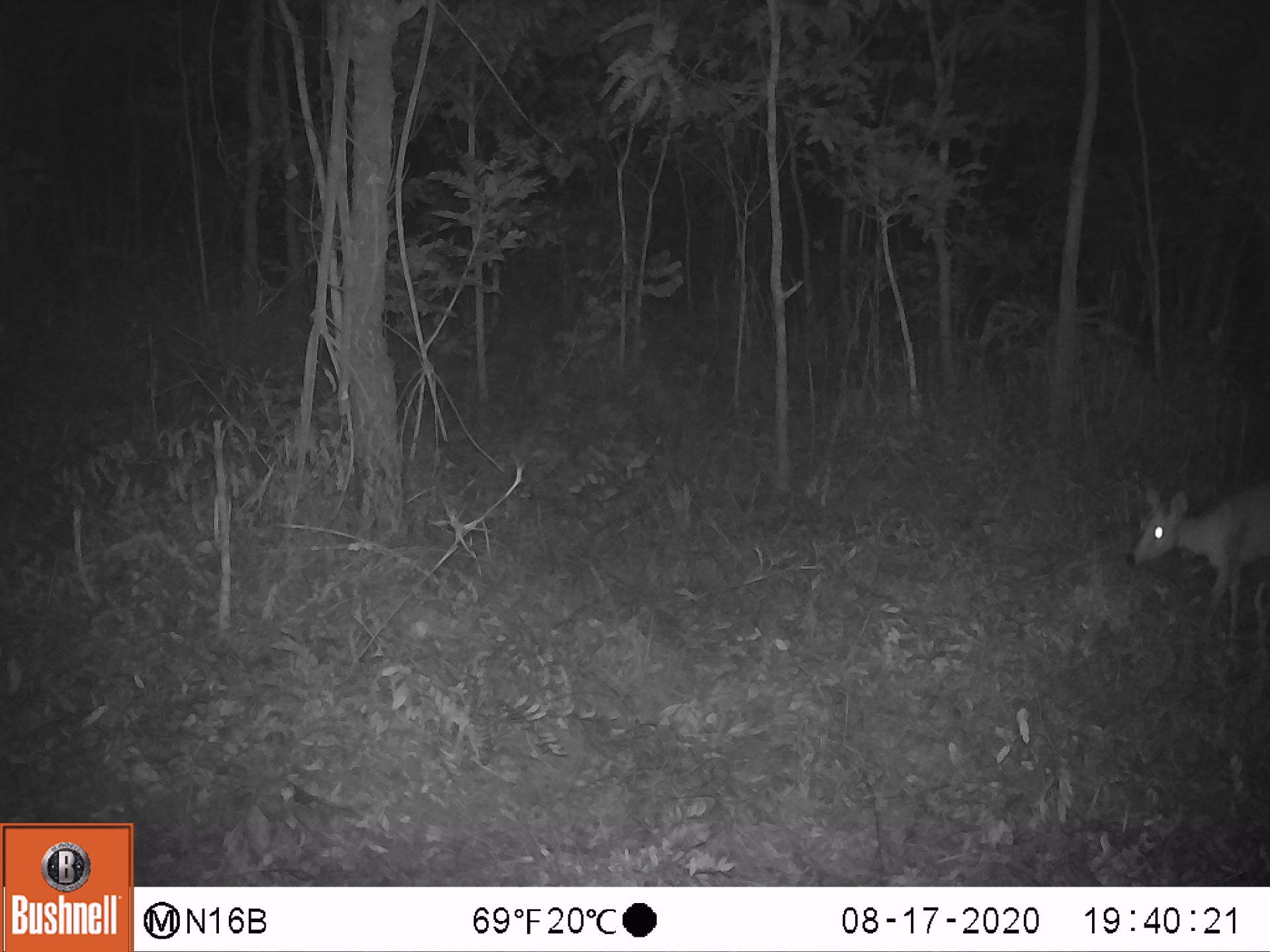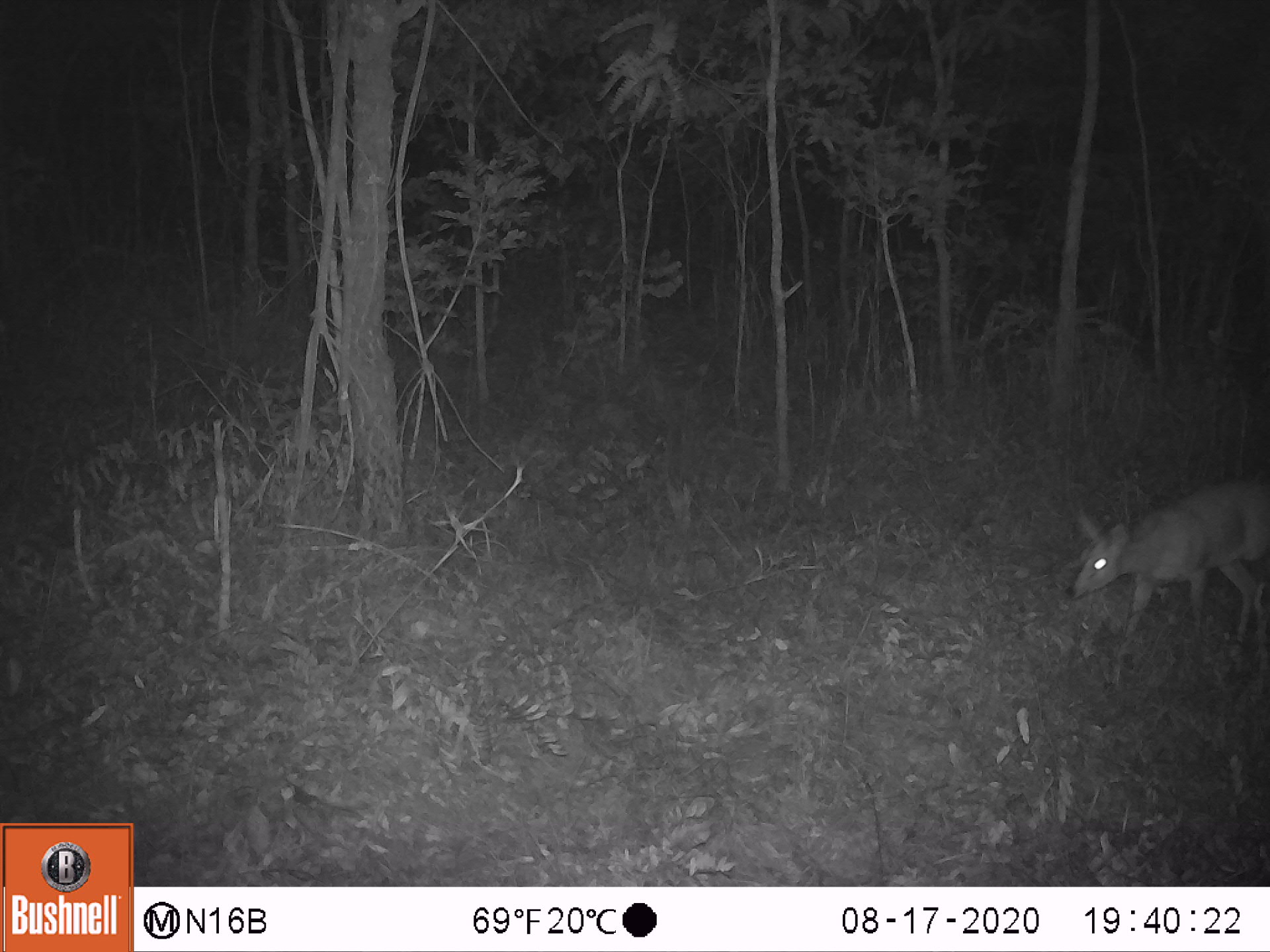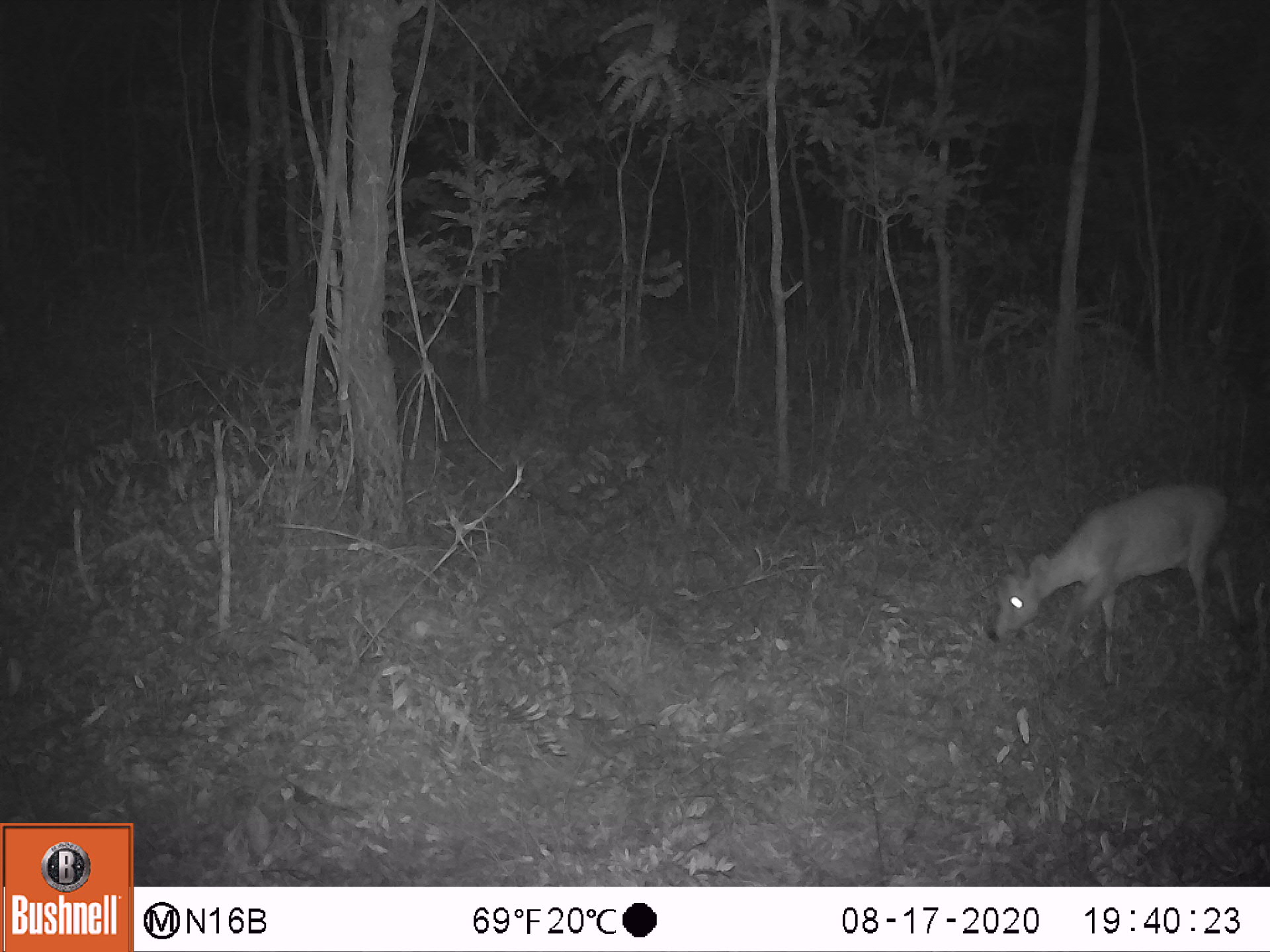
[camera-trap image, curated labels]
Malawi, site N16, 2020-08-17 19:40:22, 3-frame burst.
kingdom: Animalia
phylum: Chordata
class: Mammalia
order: Artiodactyla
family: Bovidae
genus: Sylvicapra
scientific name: Sylvicapra grimmia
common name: common duiker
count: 1